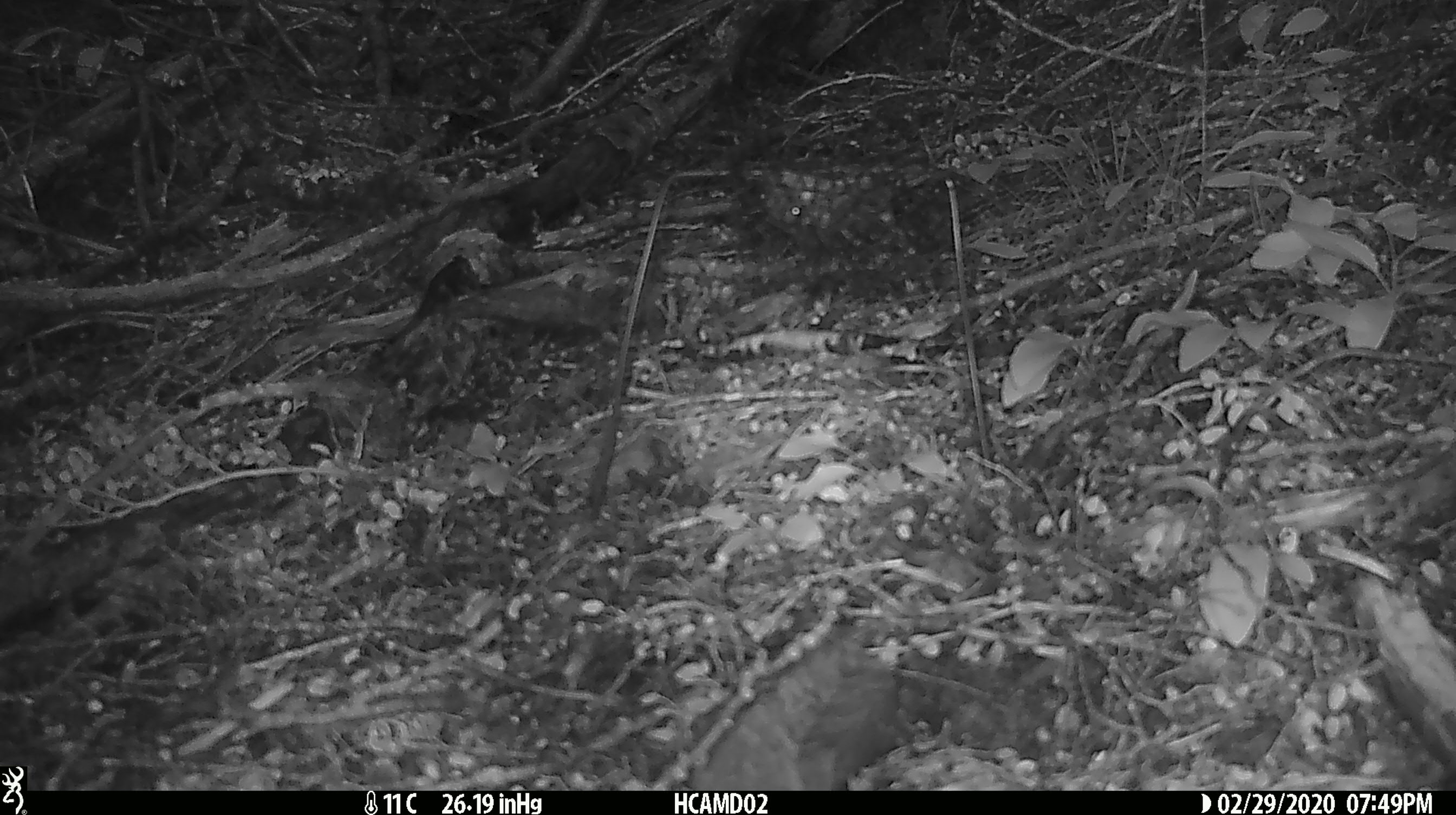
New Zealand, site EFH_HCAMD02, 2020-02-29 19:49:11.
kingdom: Animalia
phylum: Chordata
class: Mammalia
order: Rodentia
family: Muridae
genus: Rattus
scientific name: Rattus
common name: rat